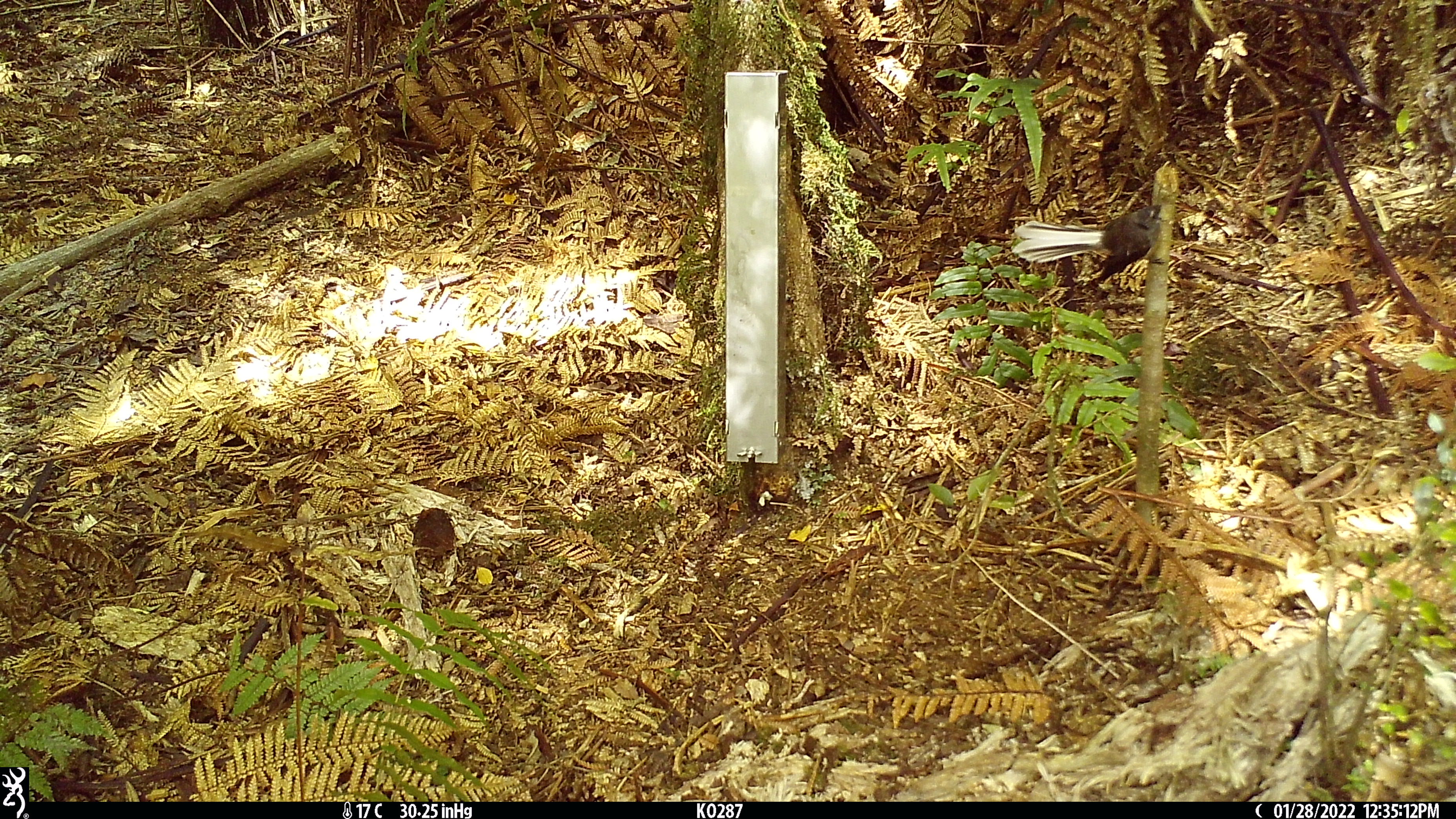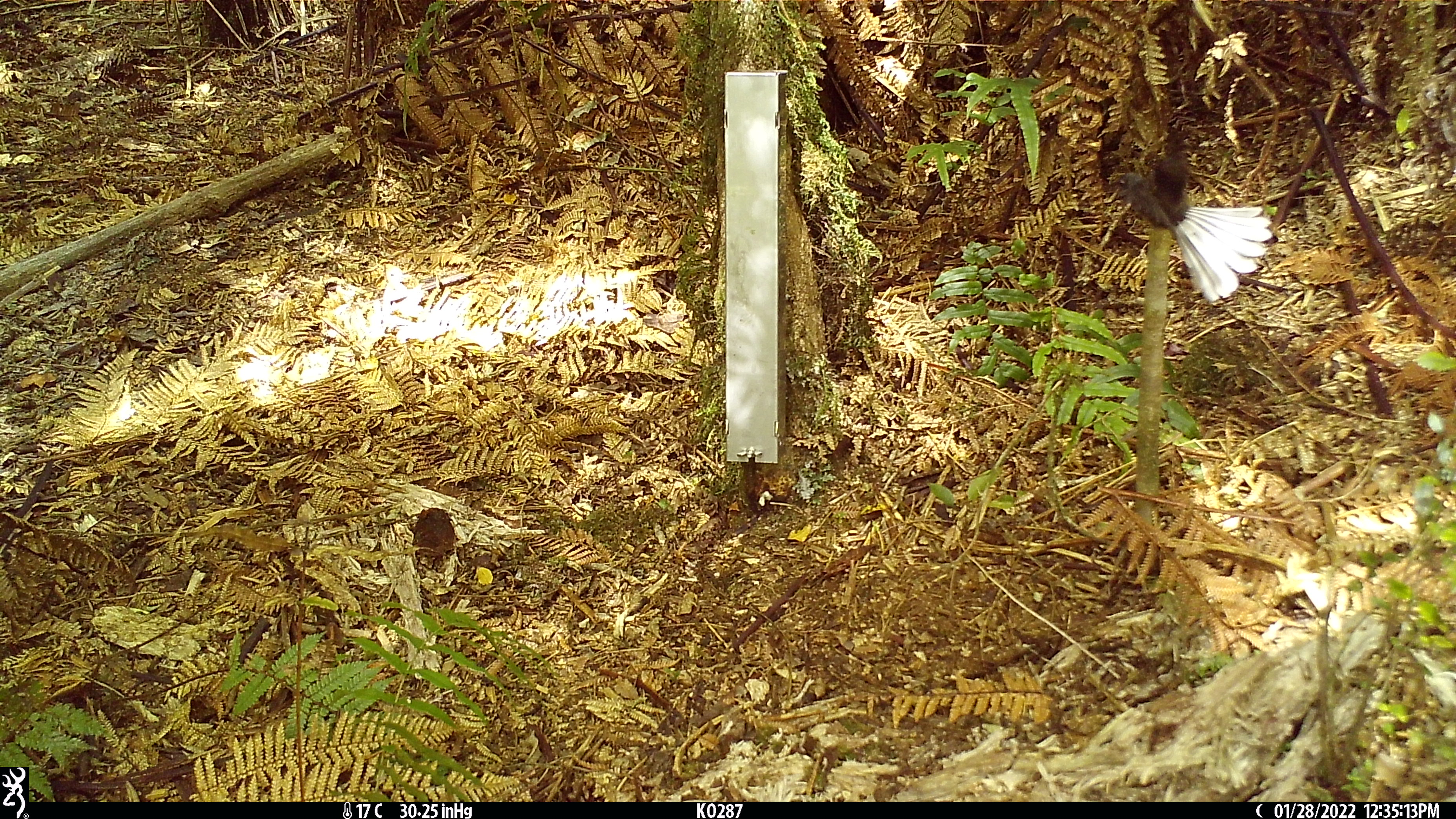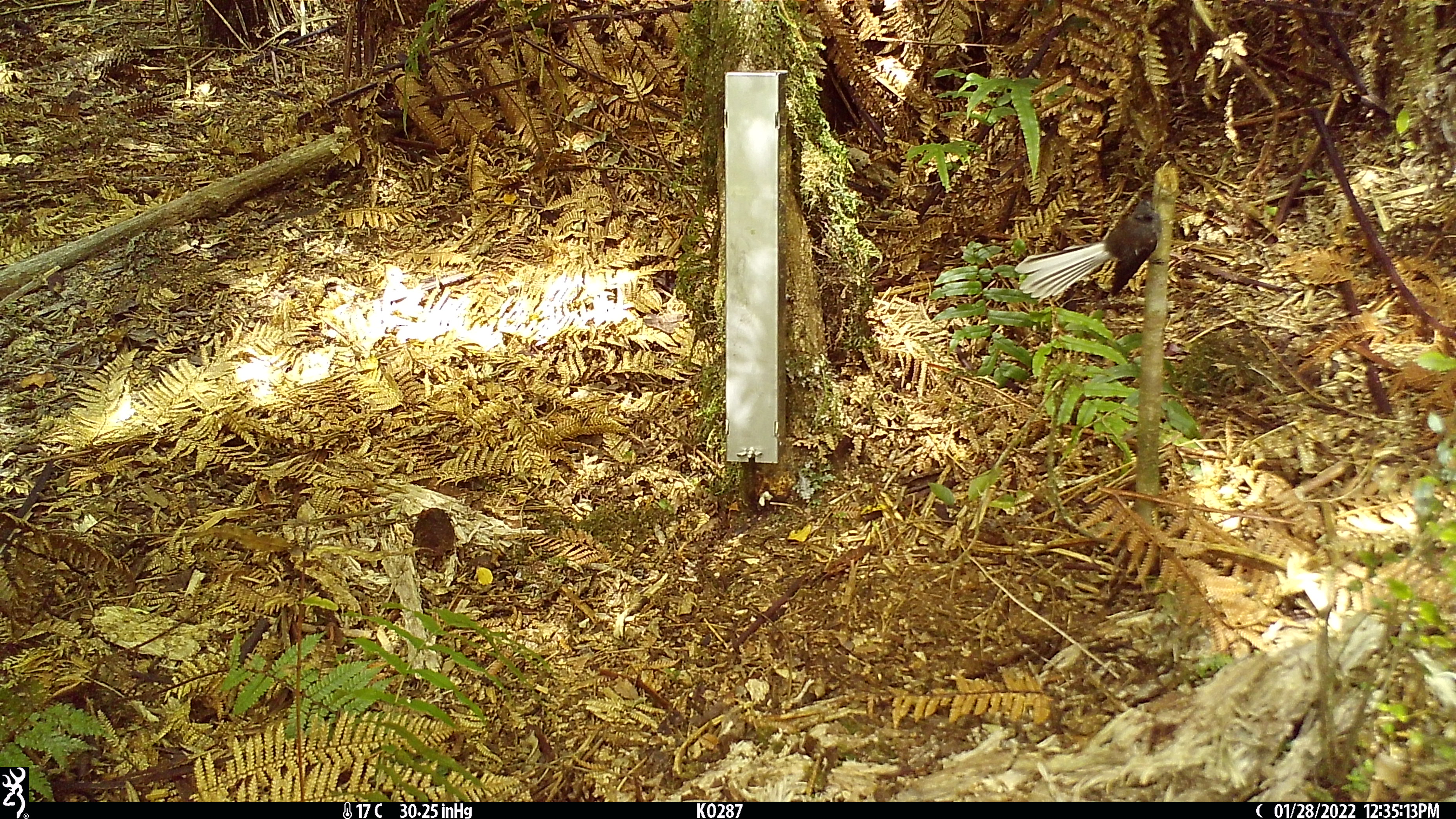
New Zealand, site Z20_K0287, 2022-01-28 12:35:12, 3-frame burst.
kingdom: Animalia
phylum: Chordata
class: Aves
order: Passeriformes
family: Rhipiduridae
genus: Rhipidura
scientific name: Rhipidura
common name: fantails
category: fantail